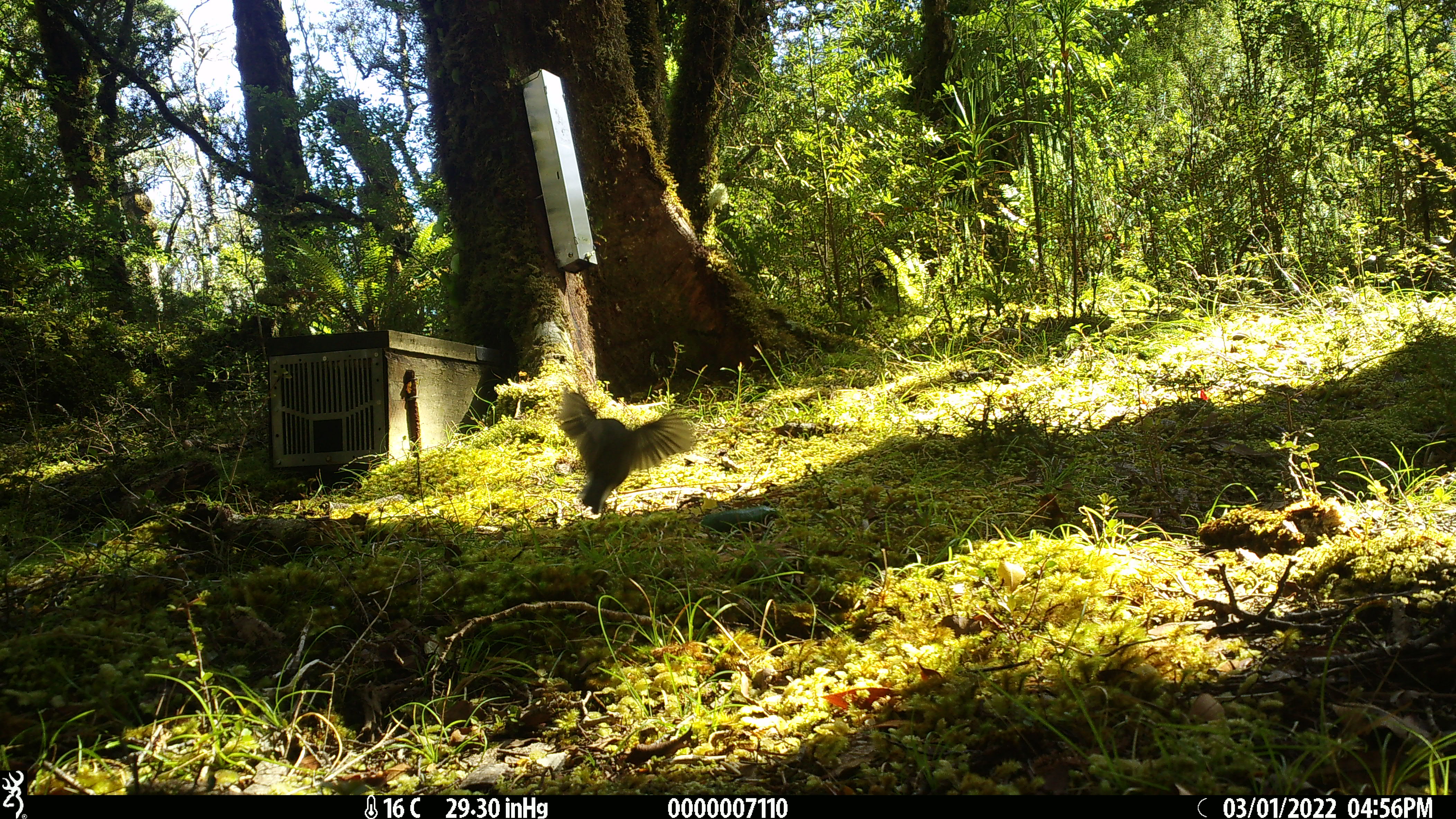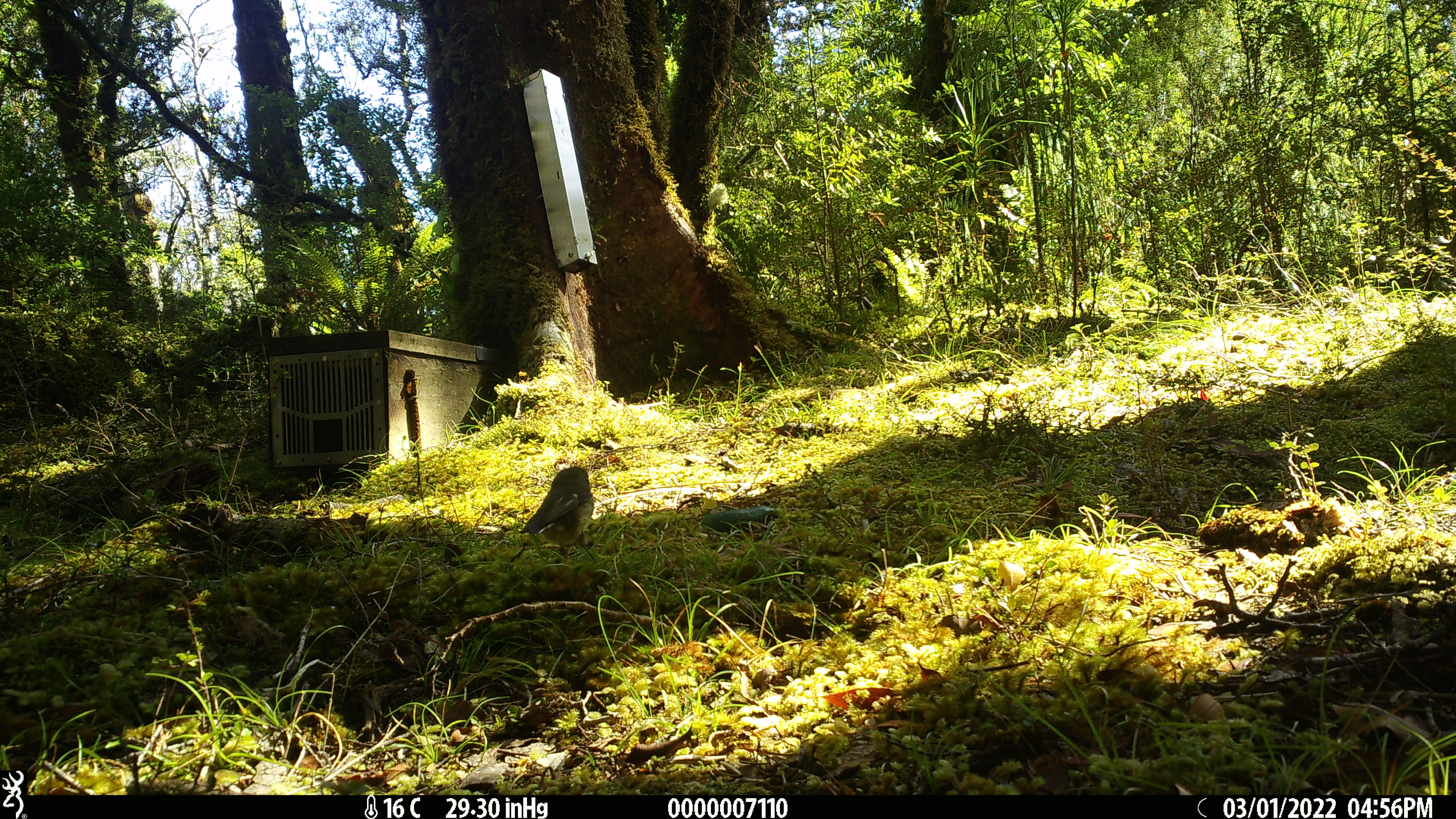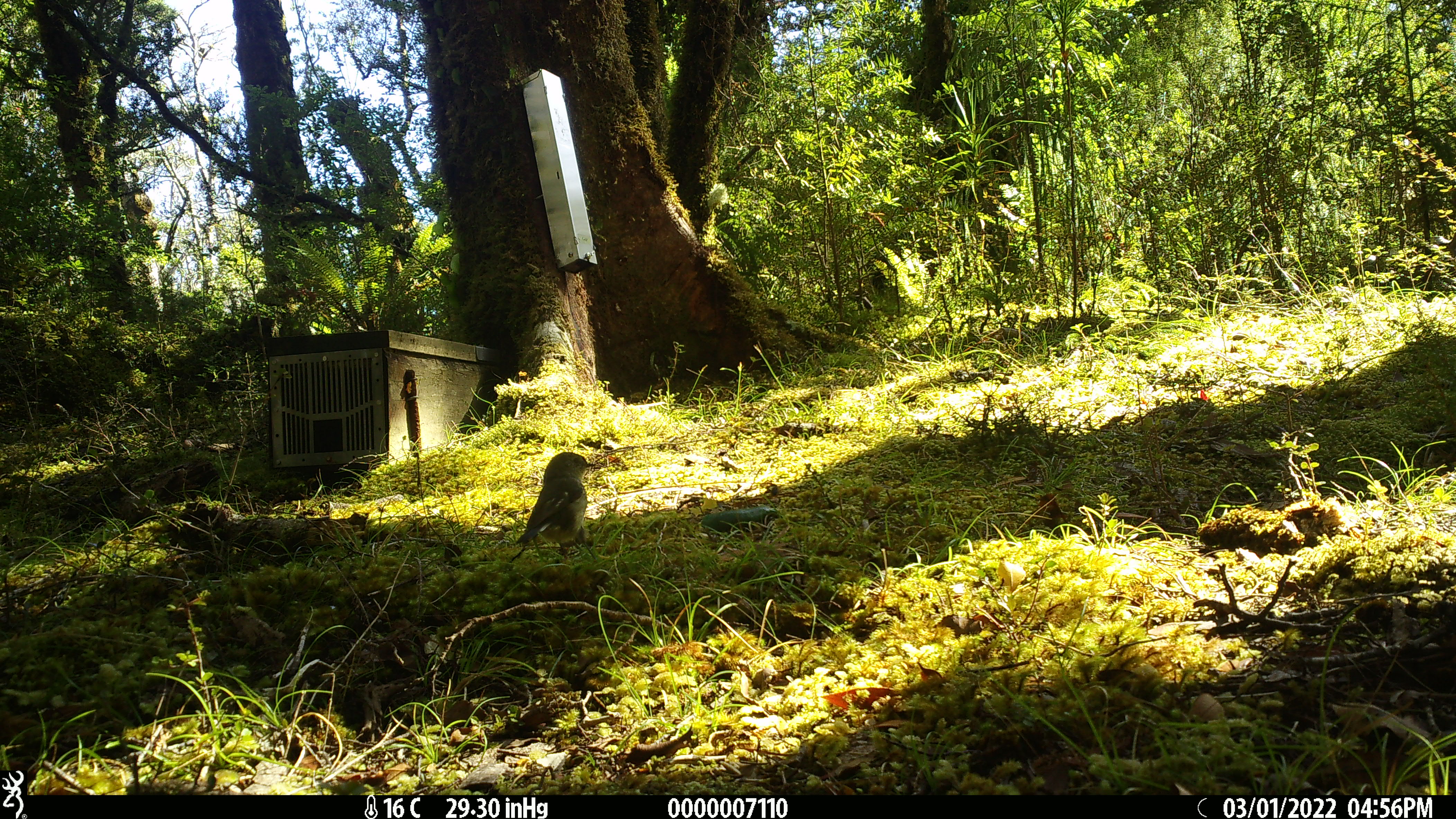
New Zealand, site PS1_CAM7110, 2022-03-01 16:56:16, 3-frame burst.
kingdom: Animalia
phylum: Chordata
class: Aves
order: Passeriformes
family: Petroicidae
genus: Petroica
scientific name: Petroica macrocephala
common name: tomtit